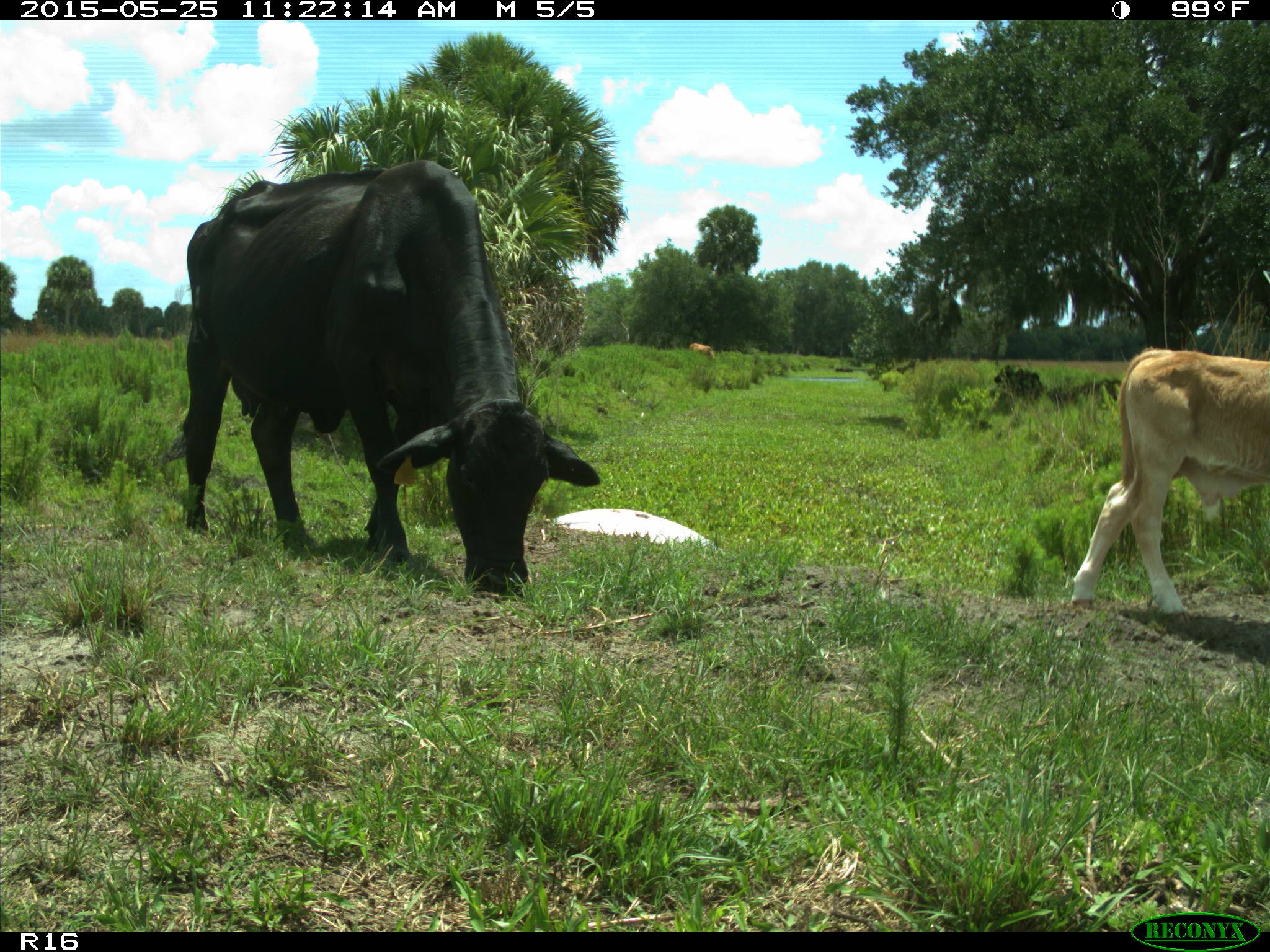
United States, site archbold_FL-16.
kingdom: Animalia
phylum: Chordata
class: Mammalia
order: Artiodactyla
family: Bovidae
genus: Bos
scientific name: Bos taurus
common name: domestic cow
Bos taurus (domestic cow).